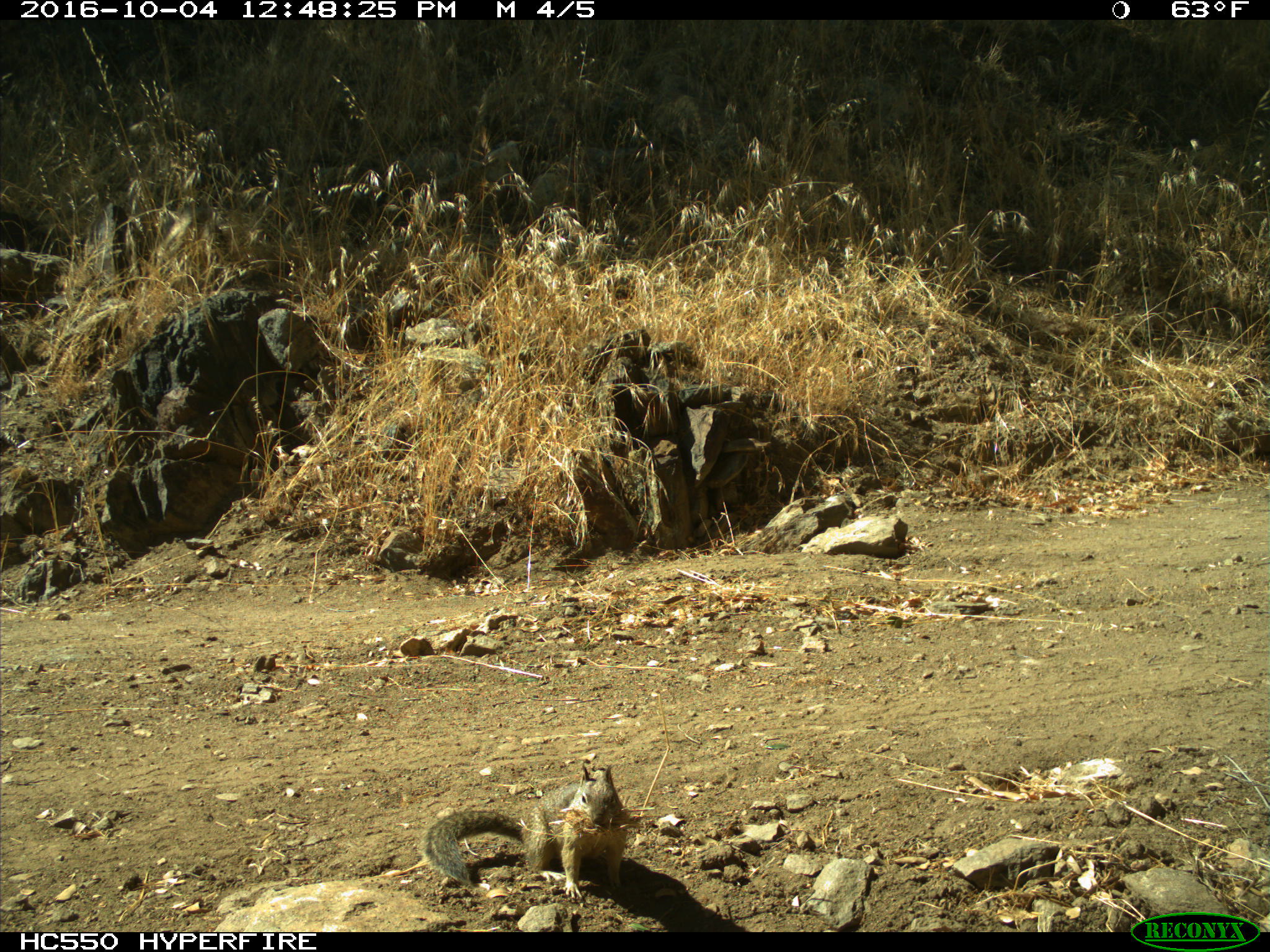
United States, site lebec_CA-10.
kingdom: Animalia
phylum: Chordata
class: Mammalia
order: Rodentia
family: Sciuridae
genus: Otospermophilus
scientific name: Otospermophilus beecheyi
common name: california ground squirrel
Otospermophilus beecheyi (california ground squirrel).